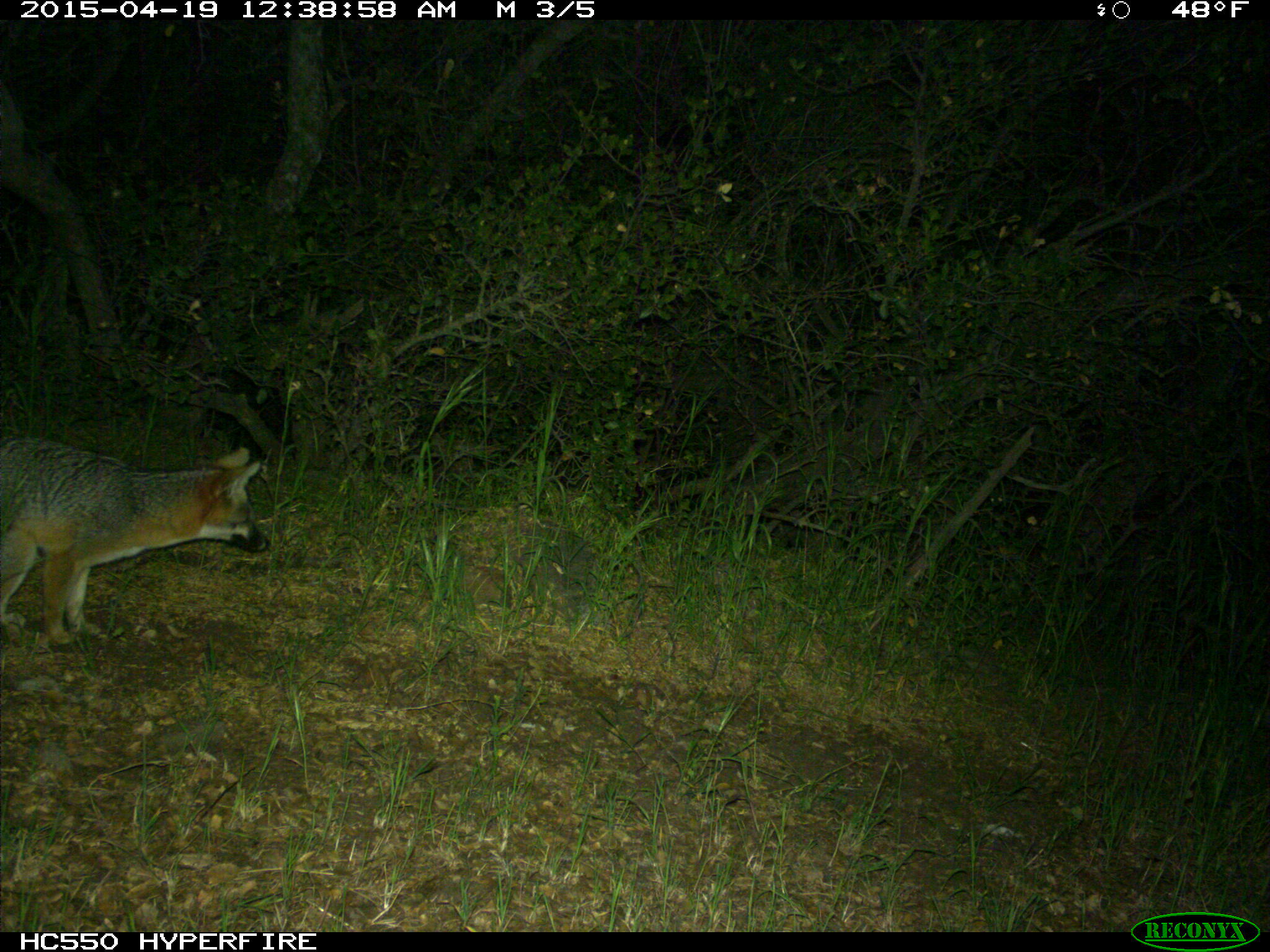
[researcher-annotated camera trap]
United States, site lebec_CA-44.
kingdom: Animalia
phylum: Chordata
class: Mammalia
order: Carnivora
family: Canidae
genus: Urocyon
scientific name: Urocyon cinereoargenteus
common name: gray fox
Urocyon cinereoargenteus (gray fox).